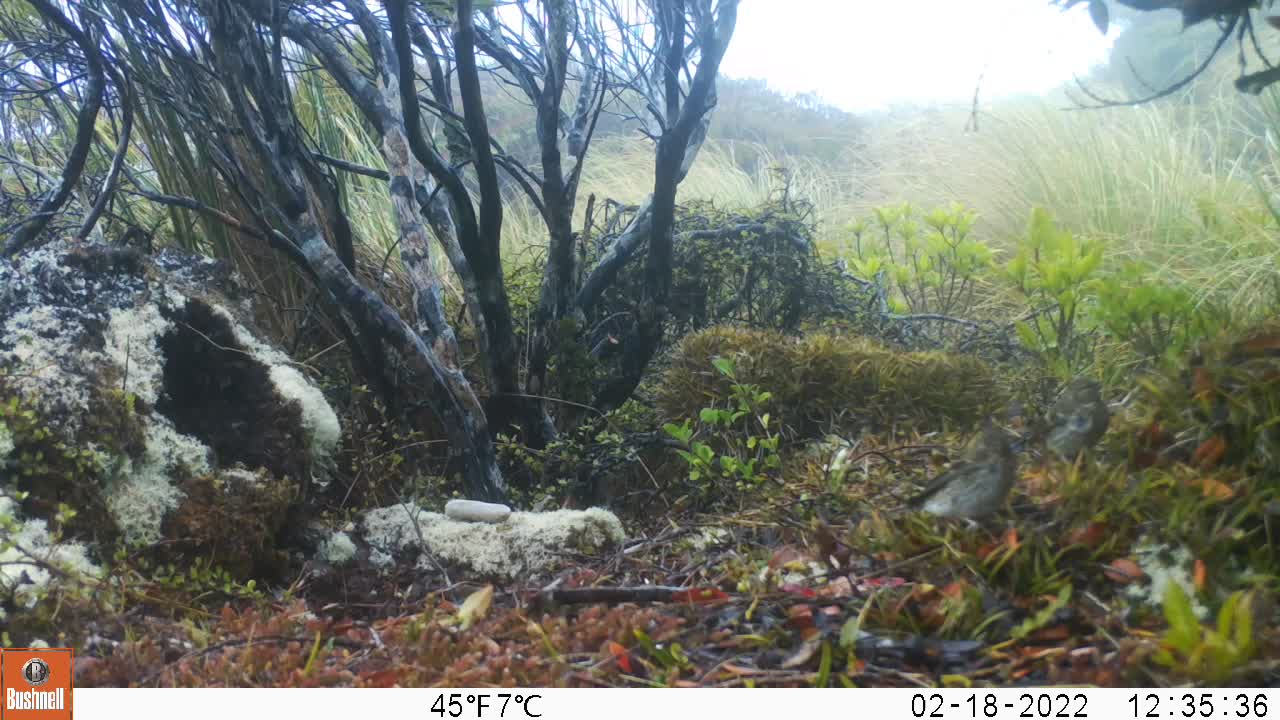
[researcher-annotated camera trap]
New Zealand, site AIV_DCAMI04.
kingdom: Animalia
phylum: Chordata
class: Aves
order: Passeriformes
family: Motacillidae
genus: Anthus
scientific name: Anthus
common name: pipit